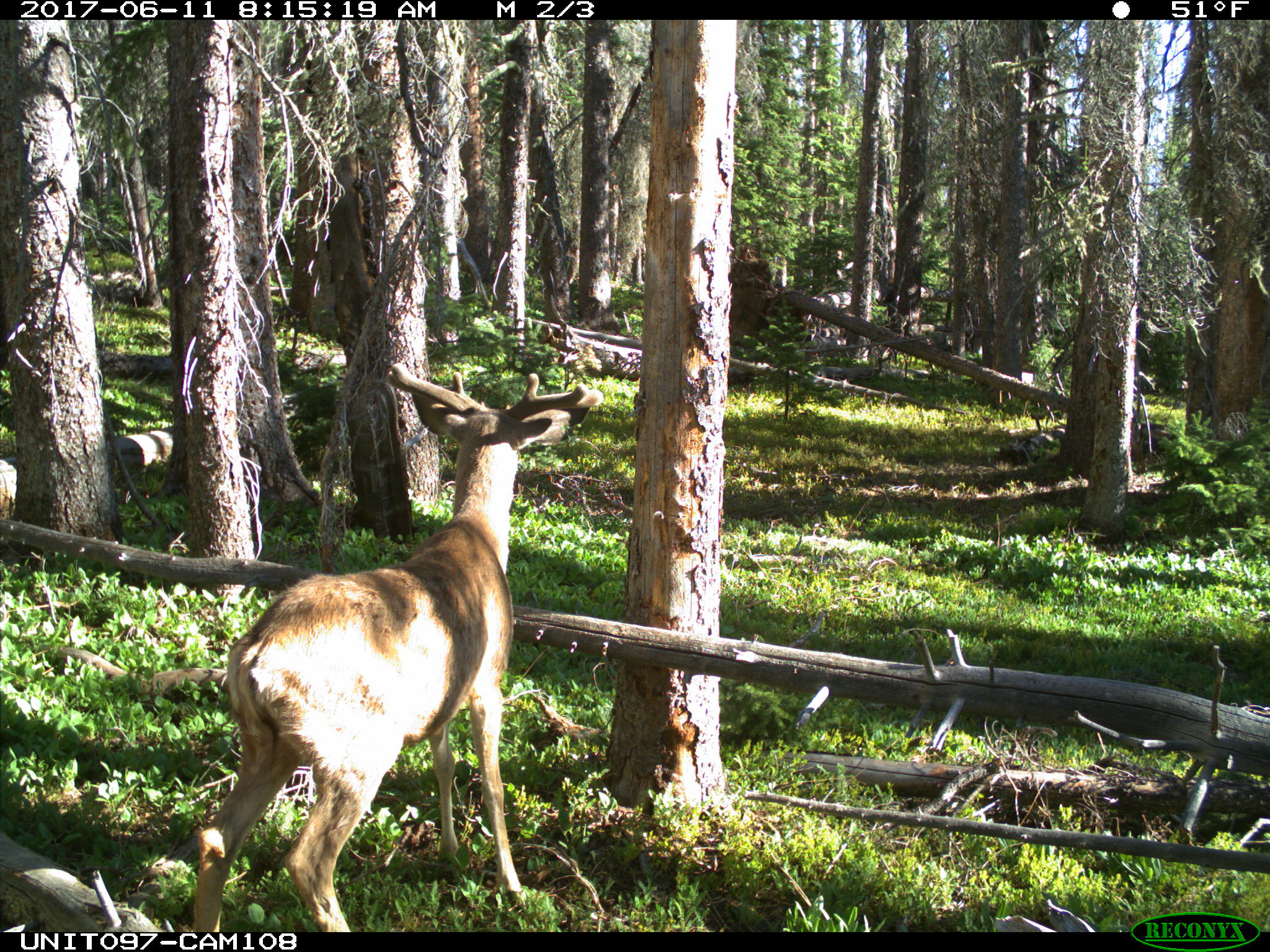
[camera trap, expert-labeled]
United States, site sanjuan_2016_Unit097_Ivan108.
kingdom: Animalia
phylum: Chordata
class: Mammalia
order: Artiodactyla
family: Cervidae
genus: Odocoileus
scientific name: Odocoileus hemionus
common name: mule deer